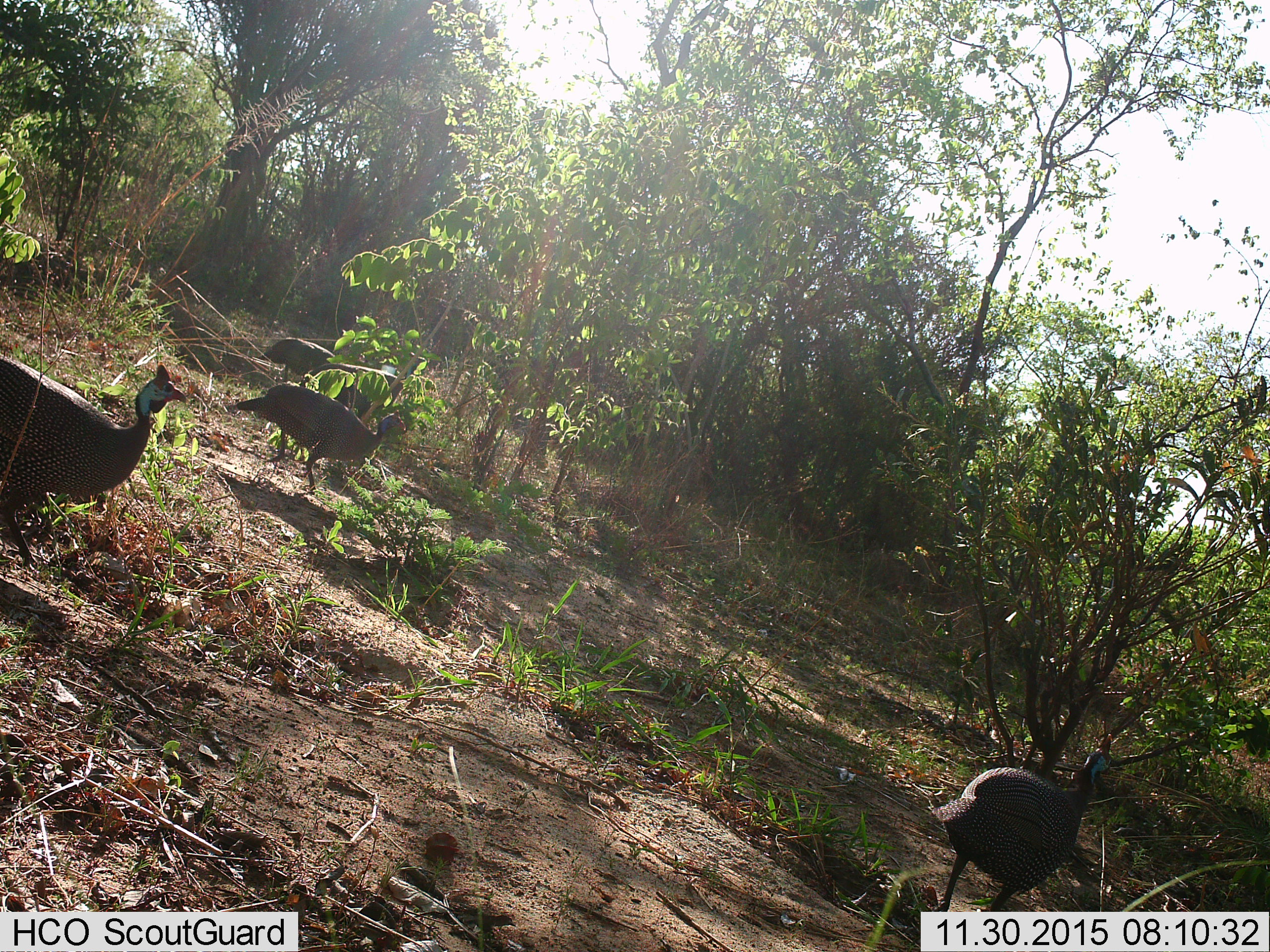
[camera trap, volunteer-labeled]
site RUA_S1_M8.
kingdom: Animalia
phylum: Chordata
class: Aves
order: Galliformes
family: Numididae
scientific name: Numididae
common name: guineafowl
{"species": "guineafowl (Numididae)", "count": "5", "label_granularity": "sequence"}